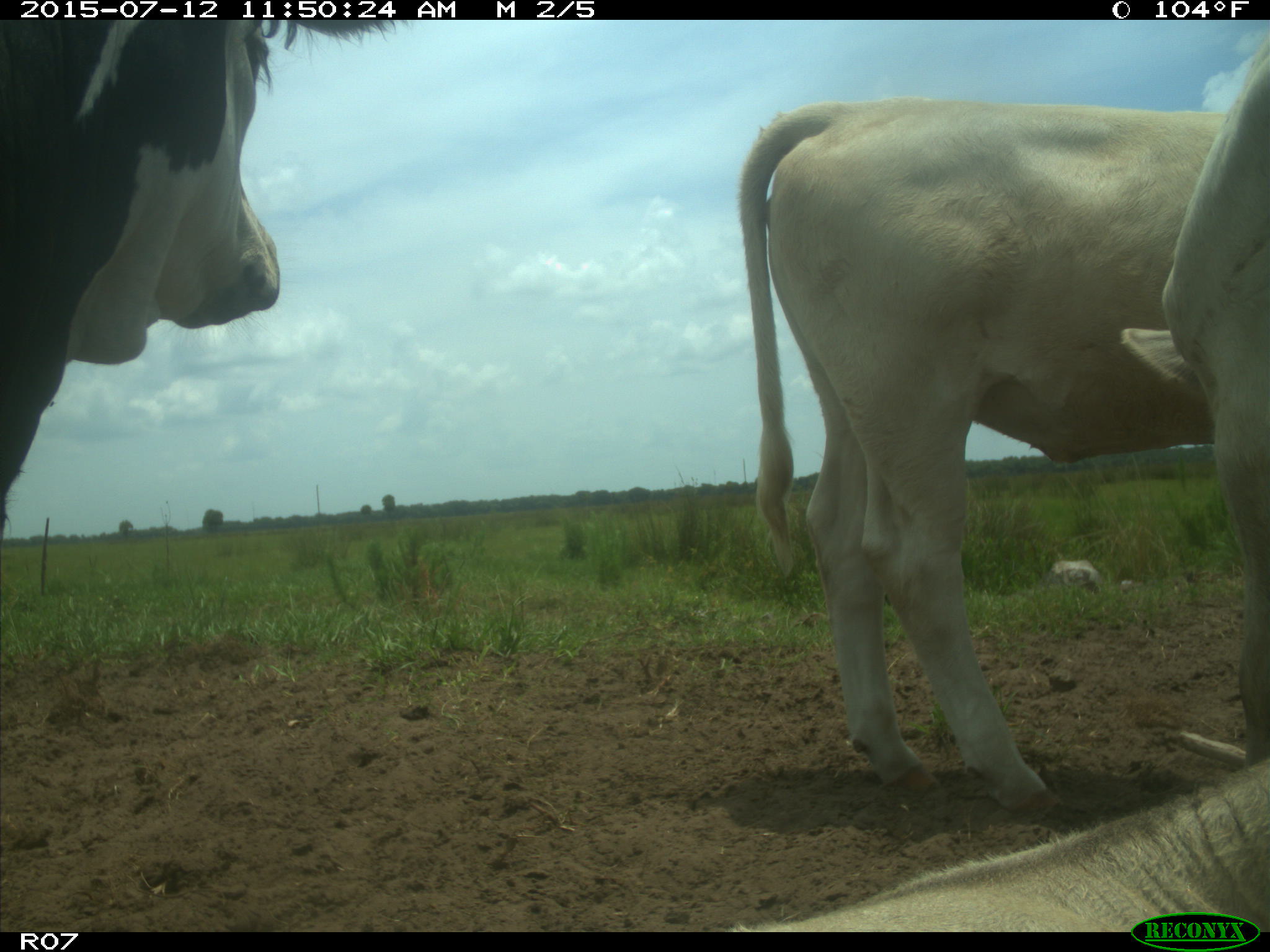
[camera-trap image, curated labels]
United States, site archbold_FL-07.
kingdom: Animalia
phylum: Chordata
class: Mammalia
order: Artiodactyla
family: Bovidae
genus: Bos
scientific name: Bos taurus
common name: domestic cow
Bos taurus (domestic cow).